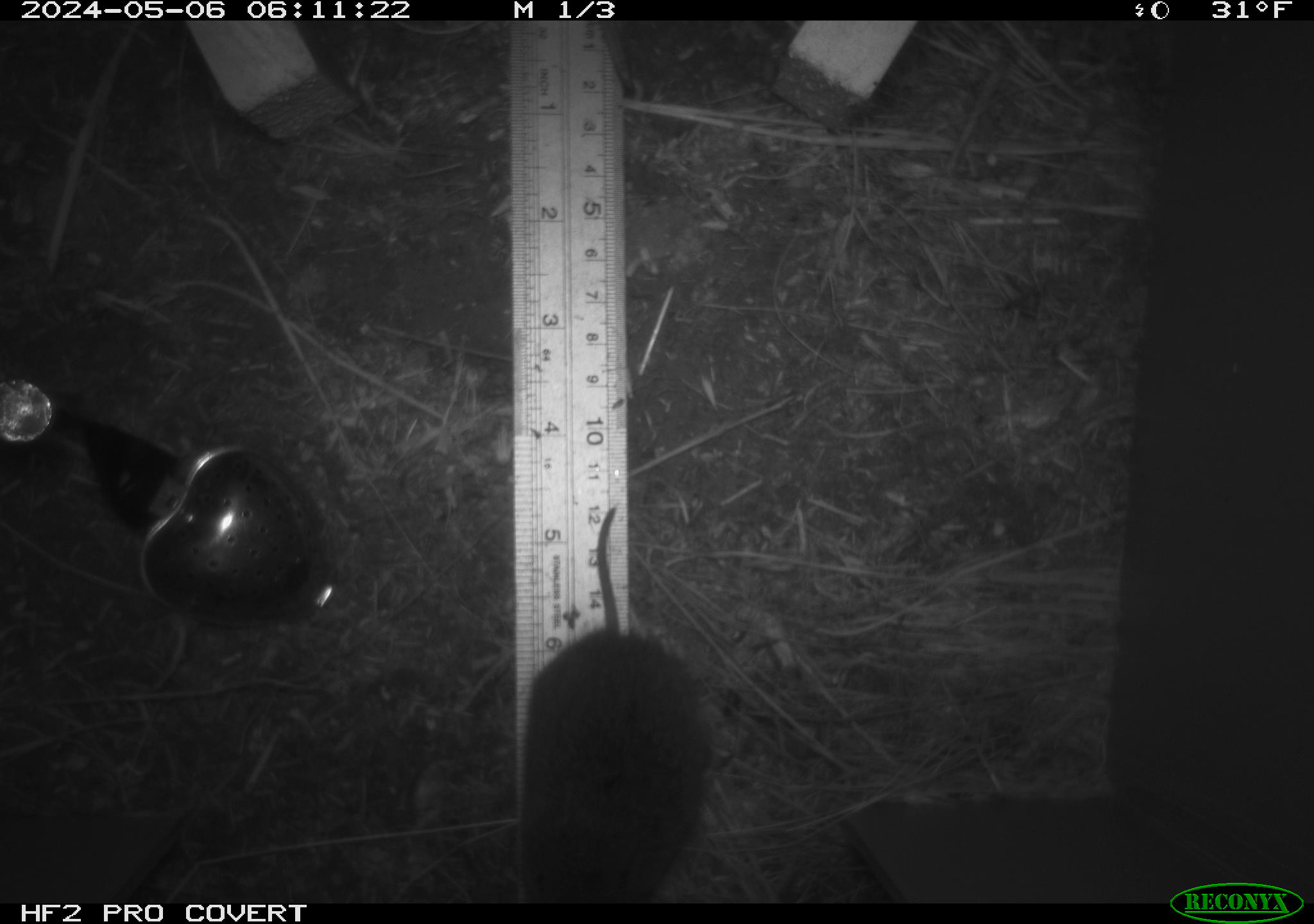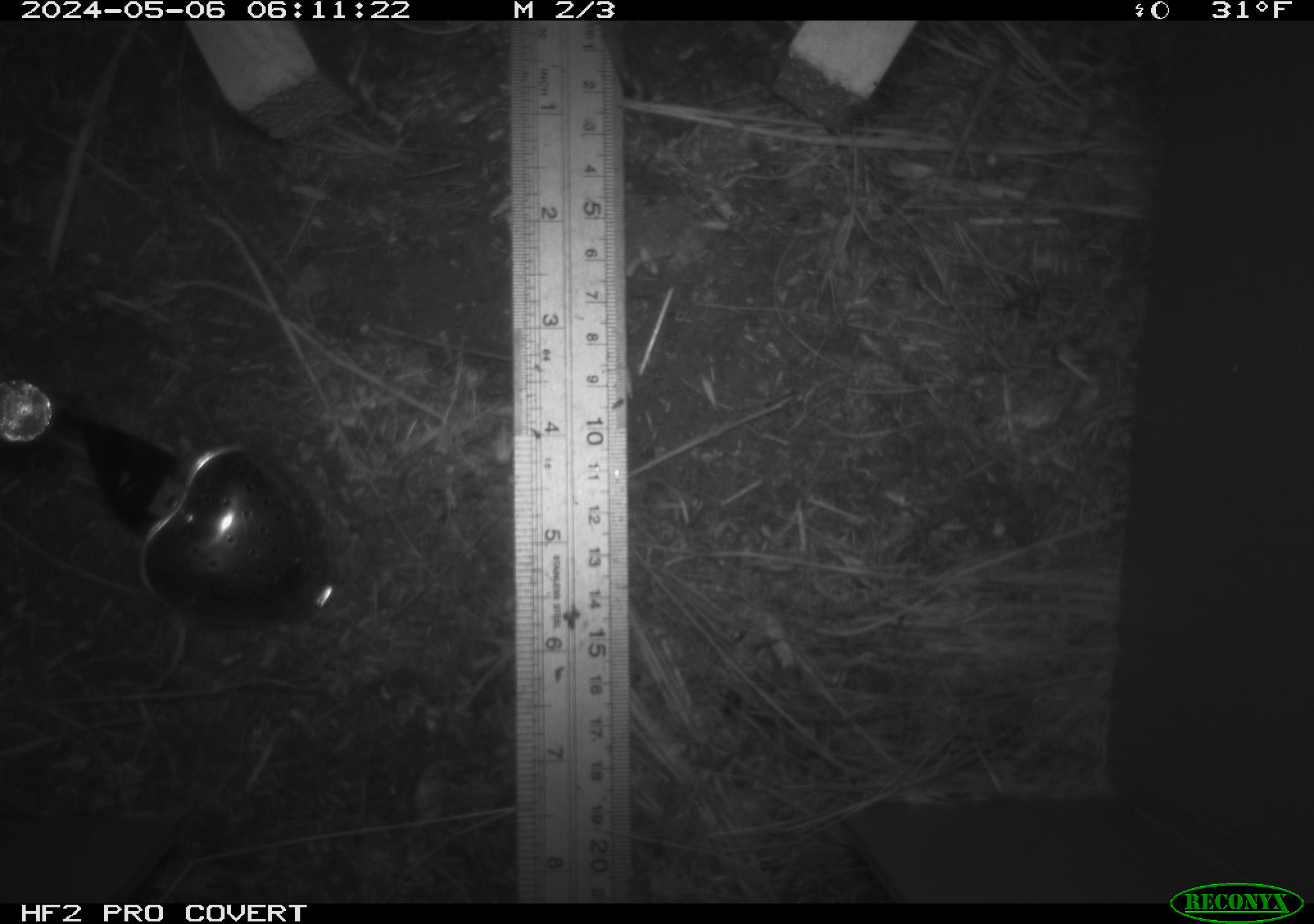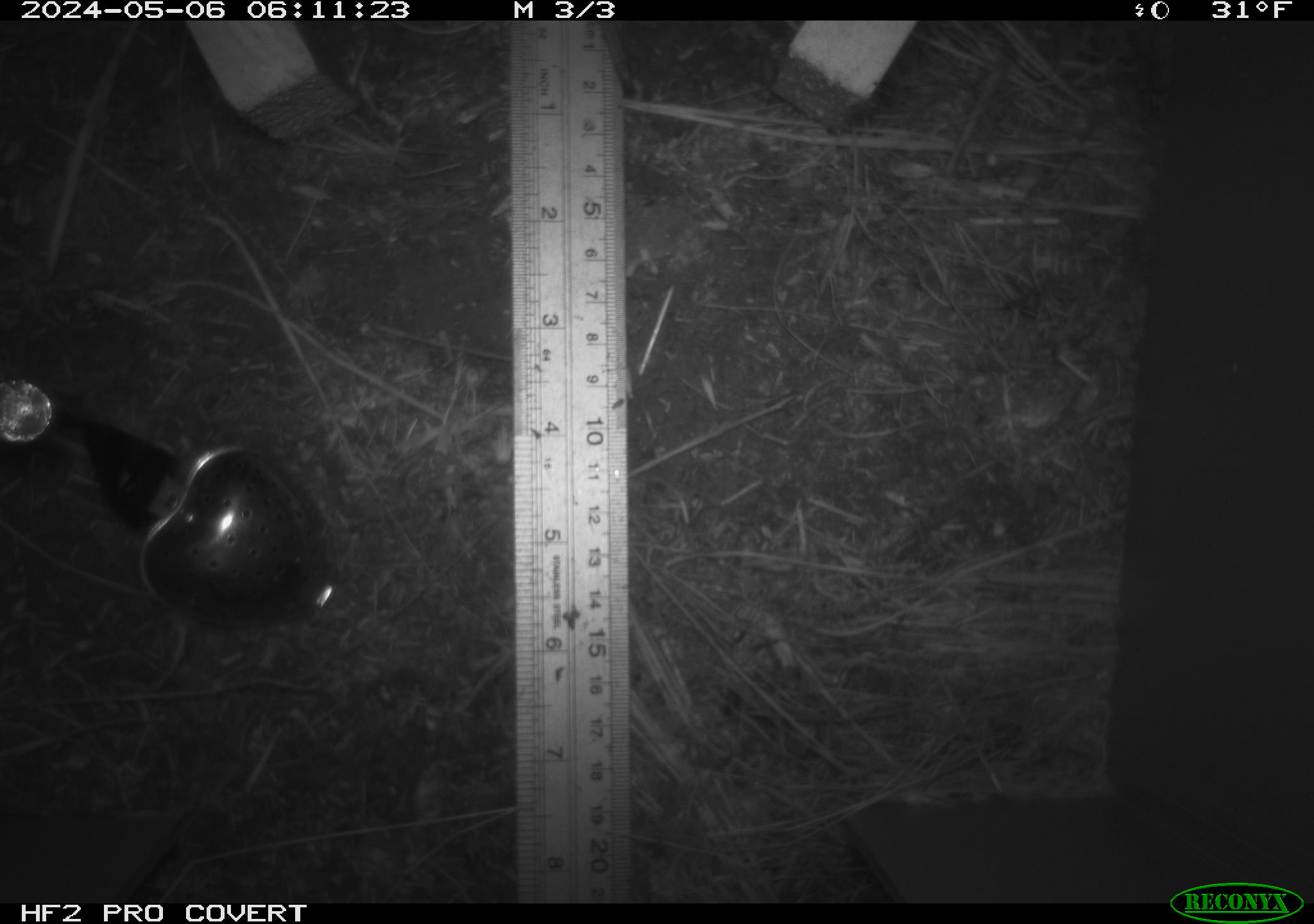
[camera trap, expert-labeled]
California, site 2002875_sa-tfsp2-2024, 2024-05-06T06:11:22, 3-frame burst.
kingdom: Animalia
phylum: Chordata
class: Mammalia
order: Rodentia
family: Cricetidae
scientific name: Arvicolinae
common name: voles, lemmings, and muskrats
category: arvicolinae subfamily